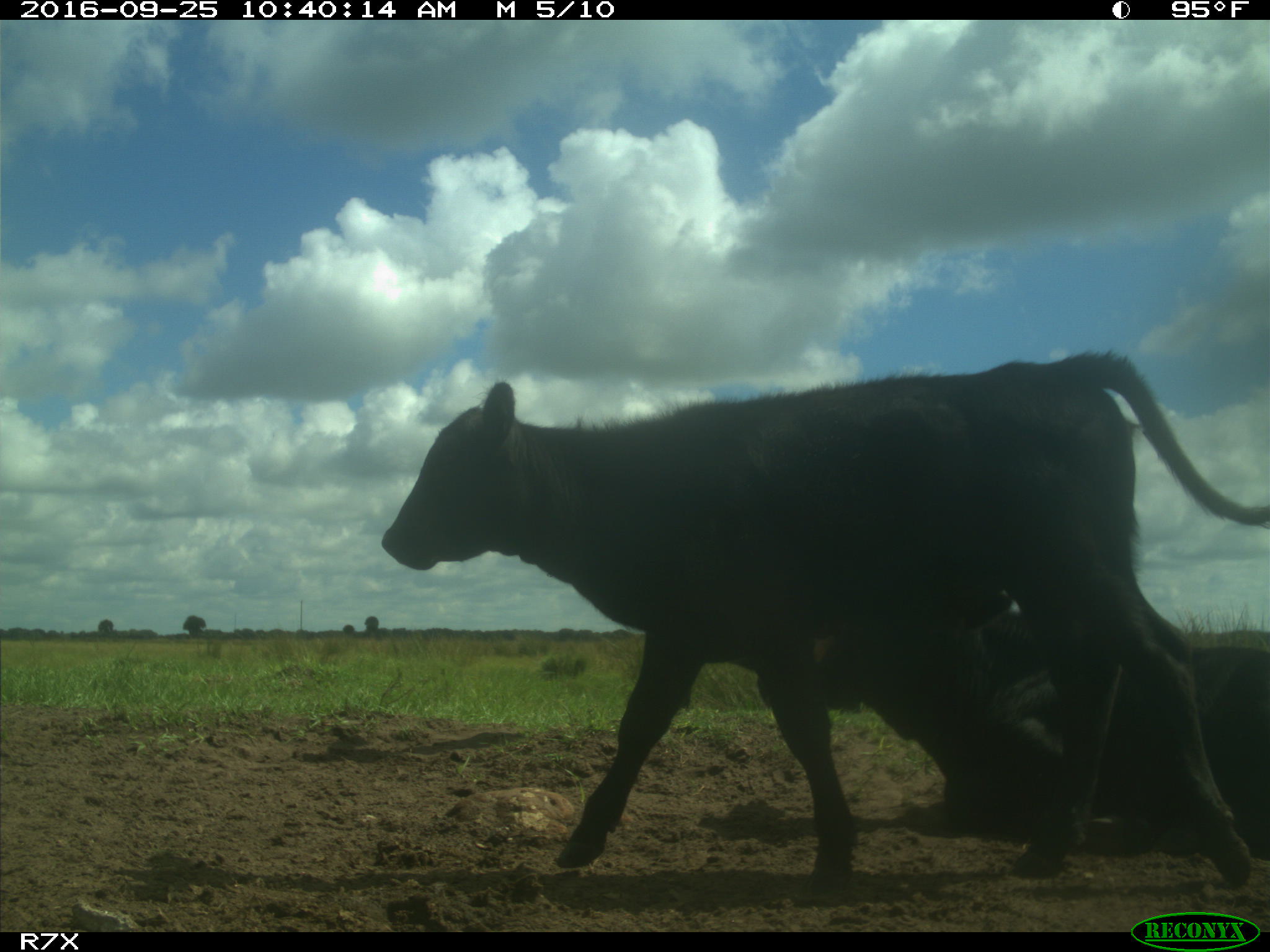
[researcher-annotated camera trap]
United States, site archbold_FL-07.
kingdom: Animalia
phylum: Chordata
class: Mammalia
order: Artiodactyla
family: Bovidae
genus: Bos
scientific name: Bos taurus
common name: domestic cow